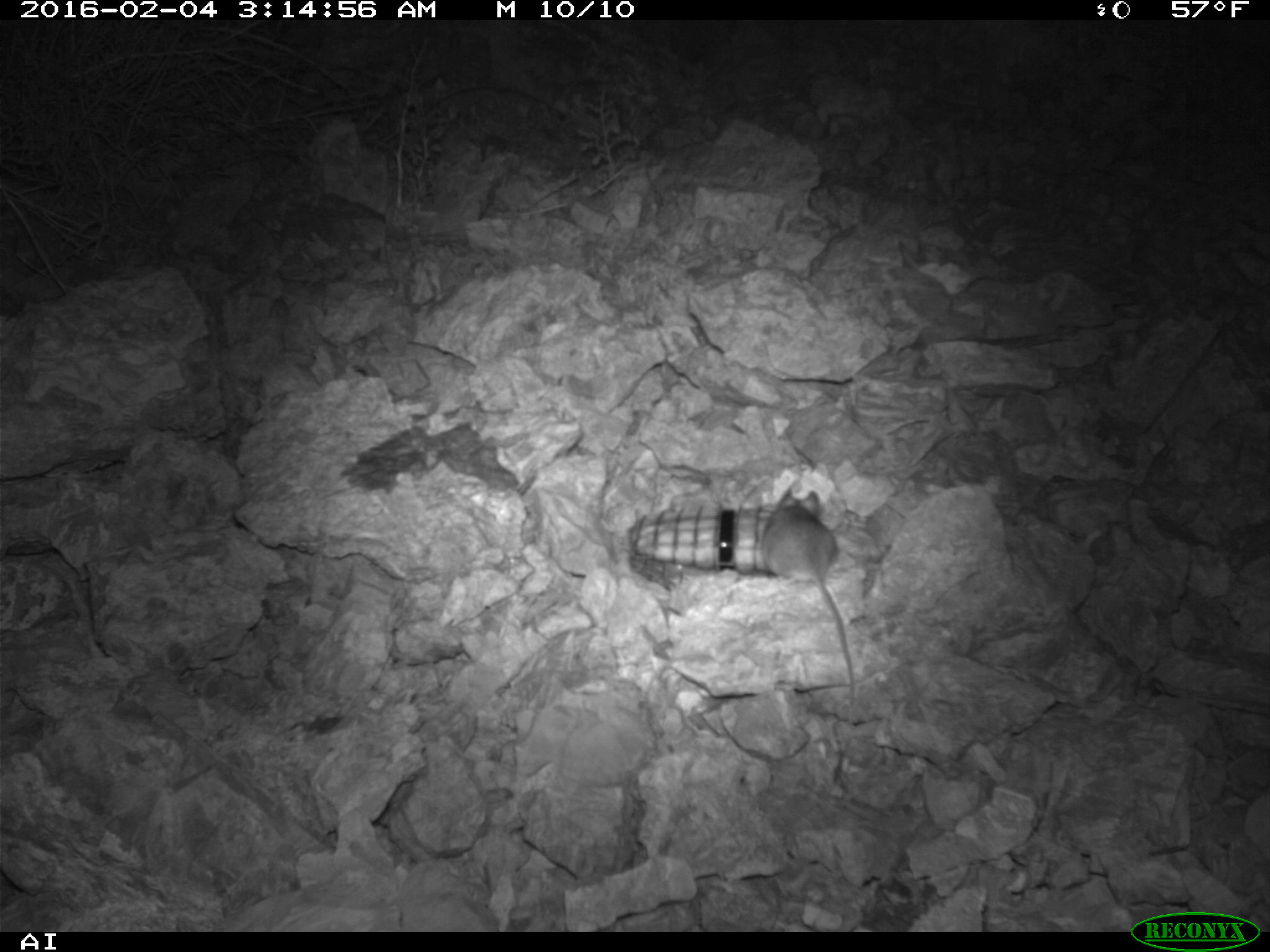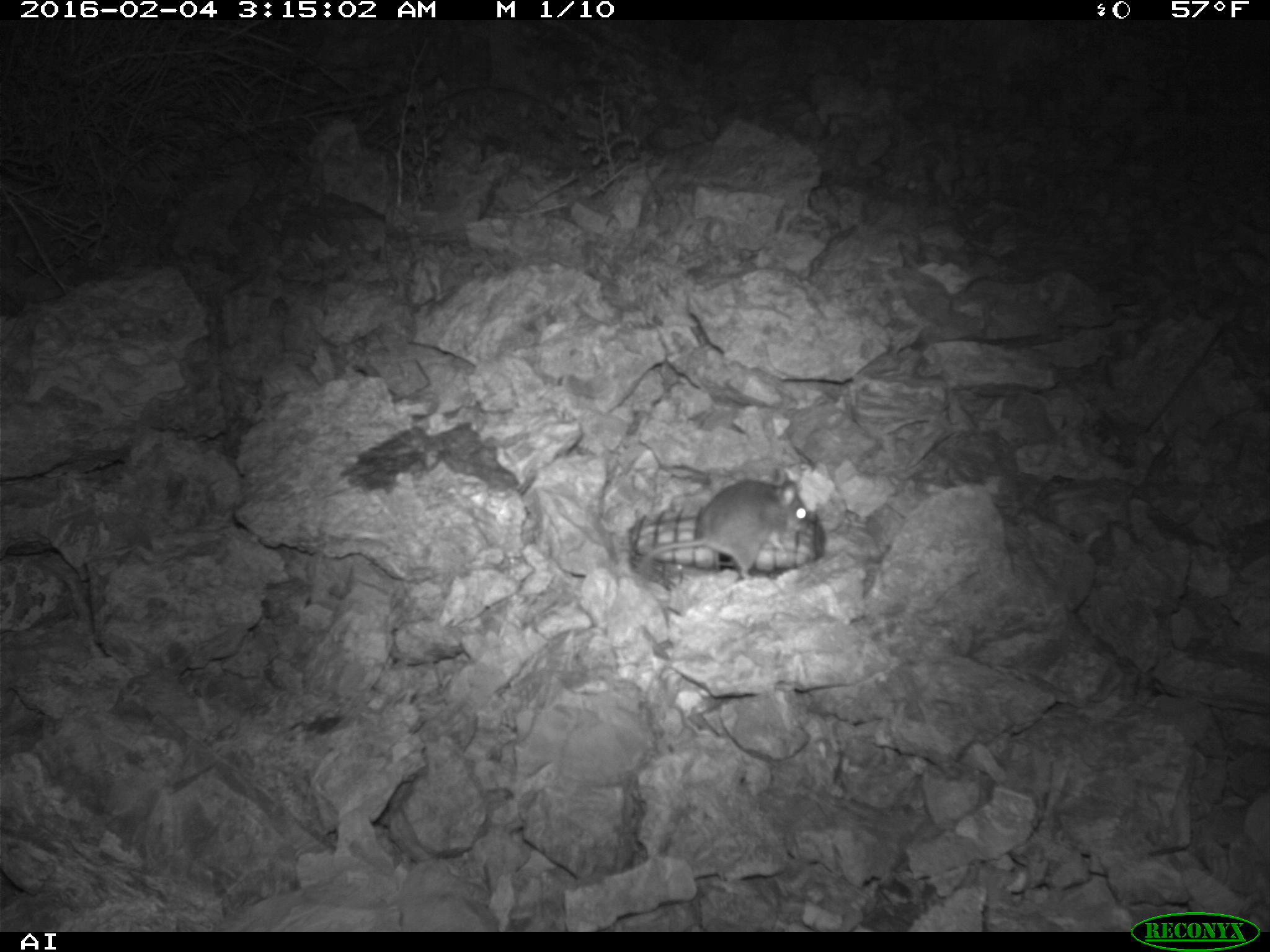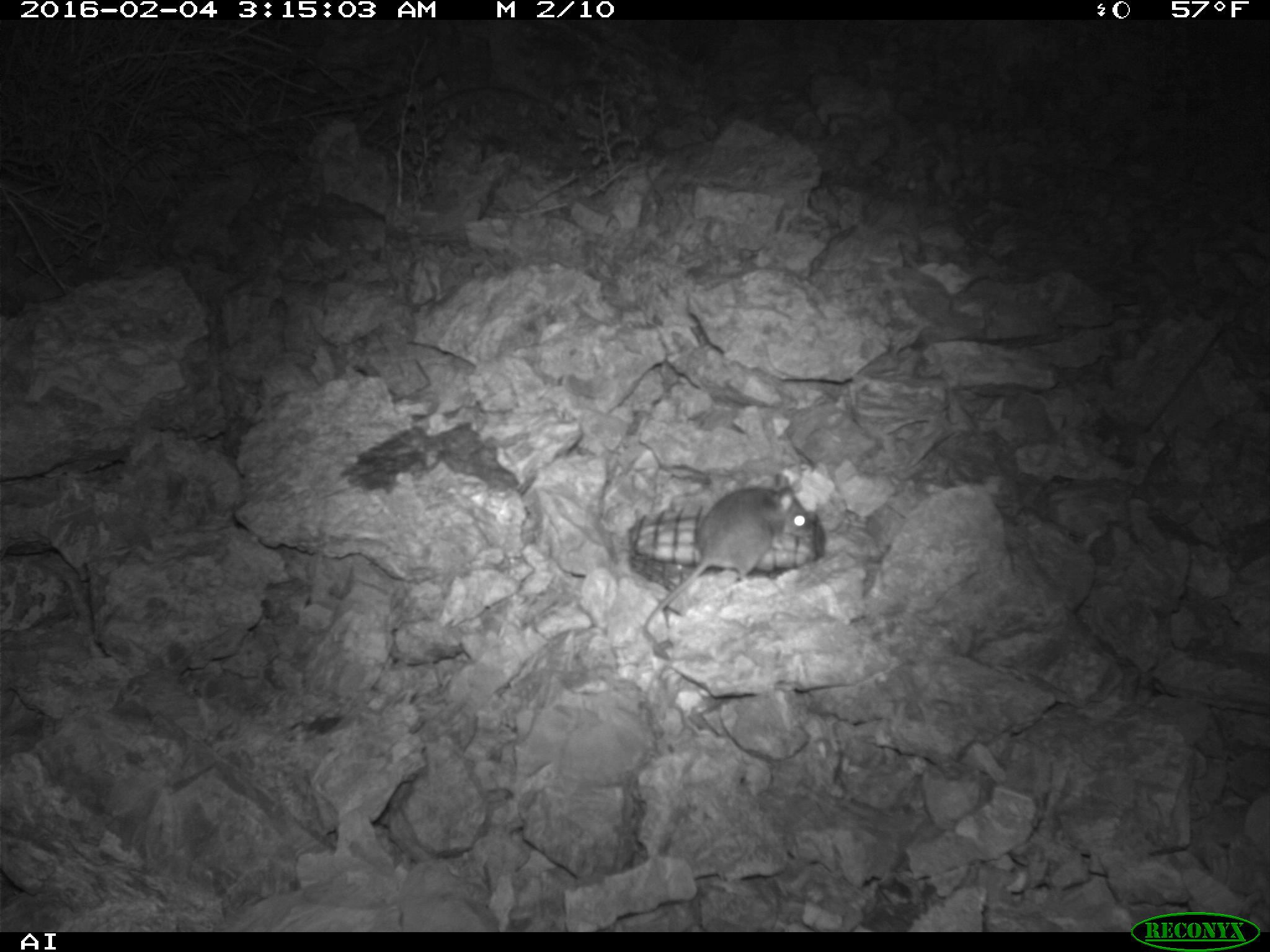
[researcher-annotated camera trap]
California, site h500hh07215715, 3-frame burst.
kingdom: Animalia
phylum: Chordata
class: Mammalia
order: Rodentia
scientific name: Rodentia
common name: rodent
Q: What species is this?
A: Rodent (Rodentia).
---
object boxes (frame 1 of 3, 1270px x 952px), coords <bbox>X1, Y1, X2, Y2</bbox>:
rodent: <bbox>761, 485, 855, 705</bbox>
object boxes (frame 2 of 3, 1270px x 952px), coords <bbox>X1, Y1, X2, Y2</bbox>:
rodent: <bbox>642, 470, 809, 581</bbox>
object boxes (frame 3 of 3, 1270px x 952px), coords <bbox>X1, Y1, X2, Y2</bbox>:
rodent: <bbox>644, 472, 810, 630</bbox>